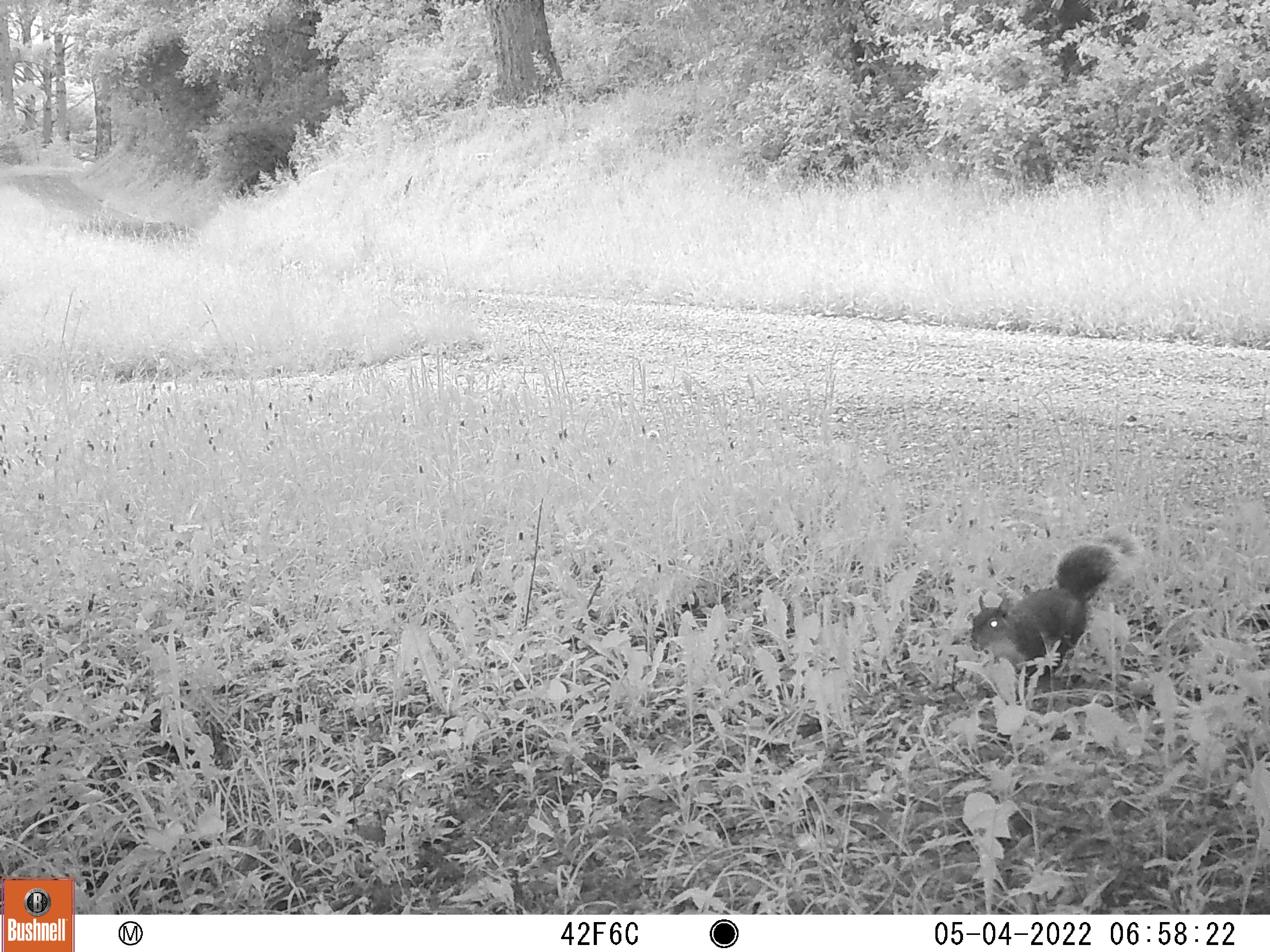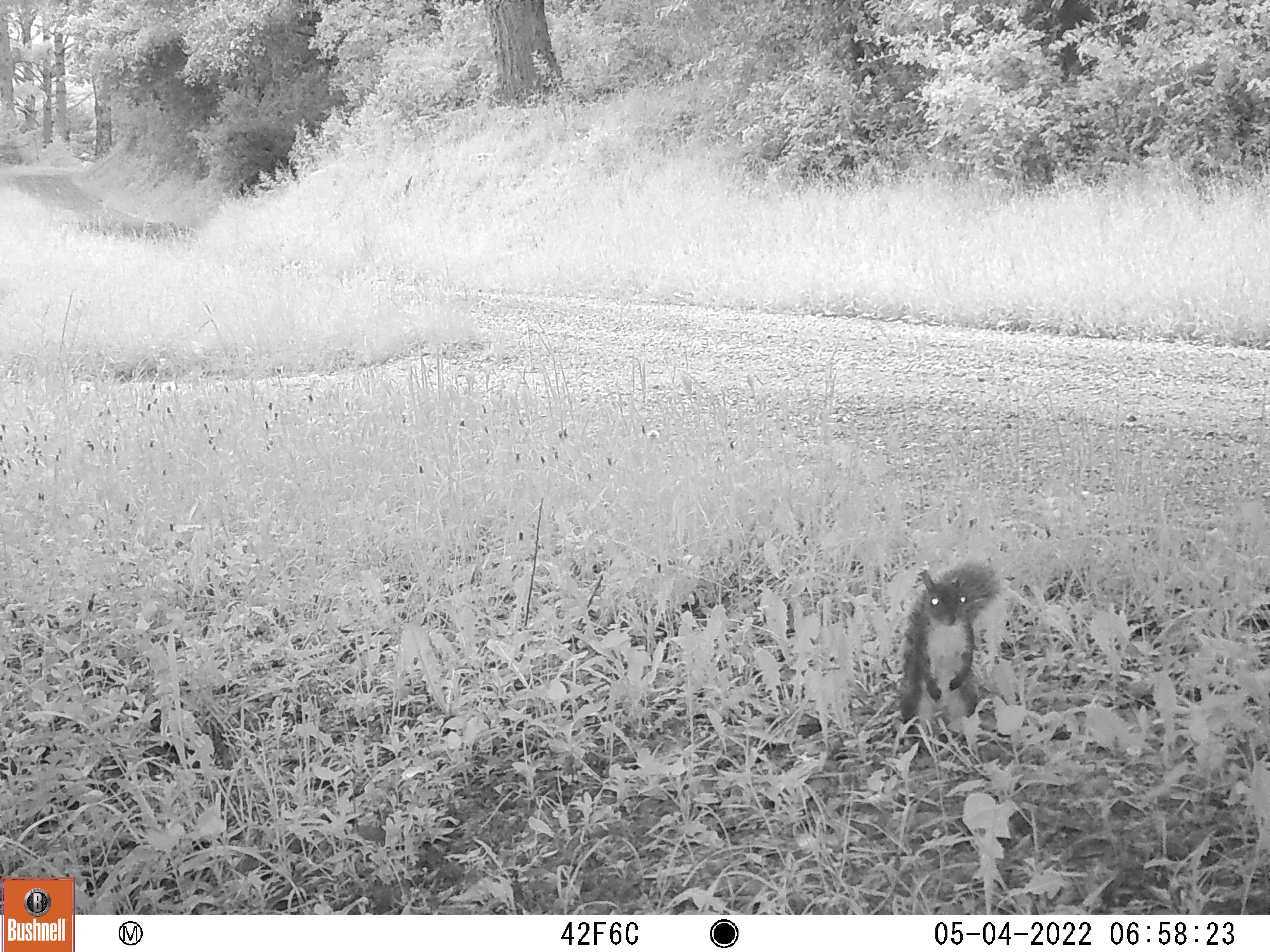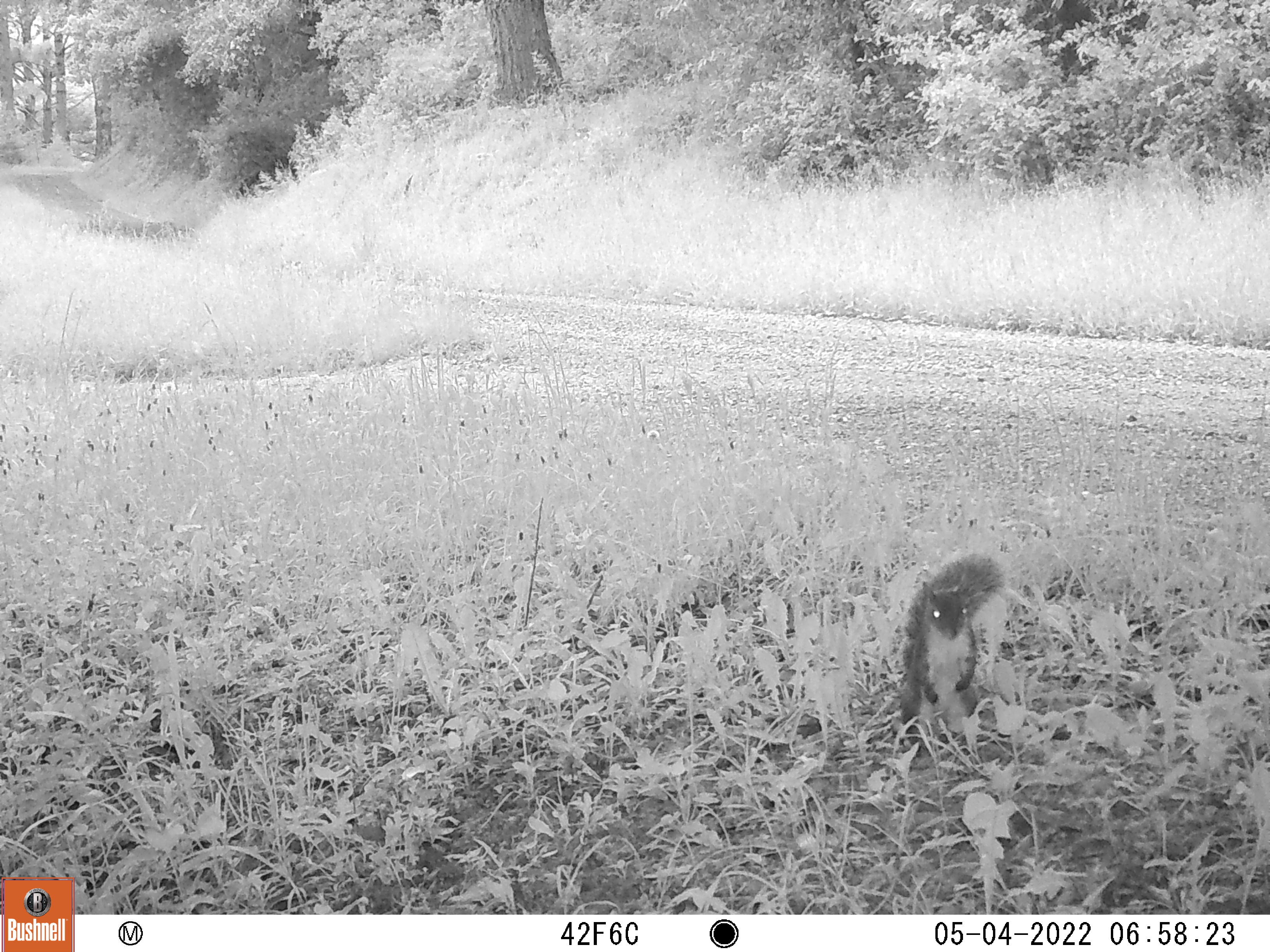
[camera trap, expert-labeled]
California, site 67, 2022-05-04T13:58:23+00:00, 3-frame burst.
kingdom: Animalia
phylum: Chordata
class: Mammalia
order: Rodentia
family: Sciuridae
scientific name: Sciuridae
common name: squirrel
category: unknown squirrel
Unknown squirrel (squirrel) (Sciuridae).